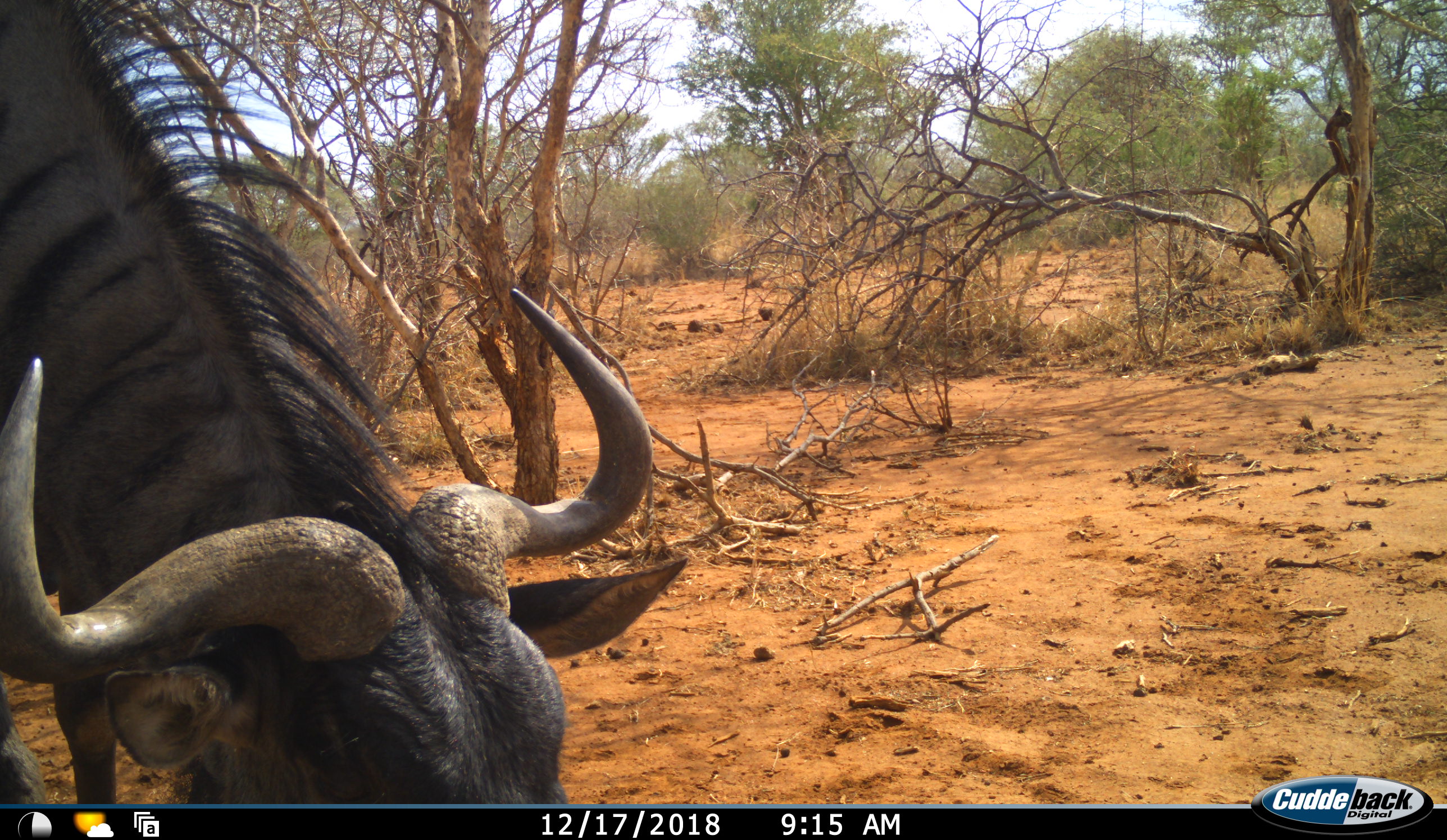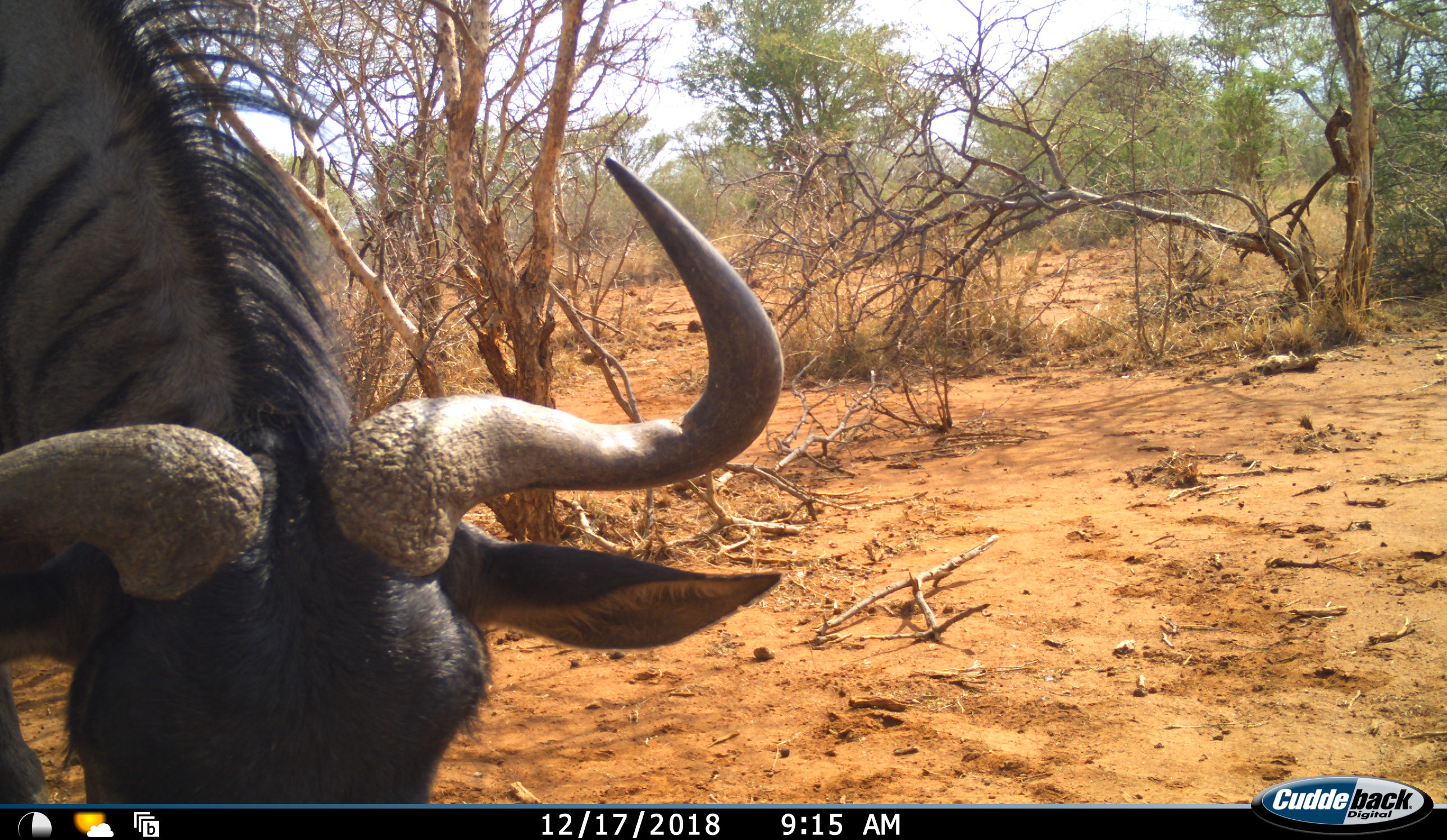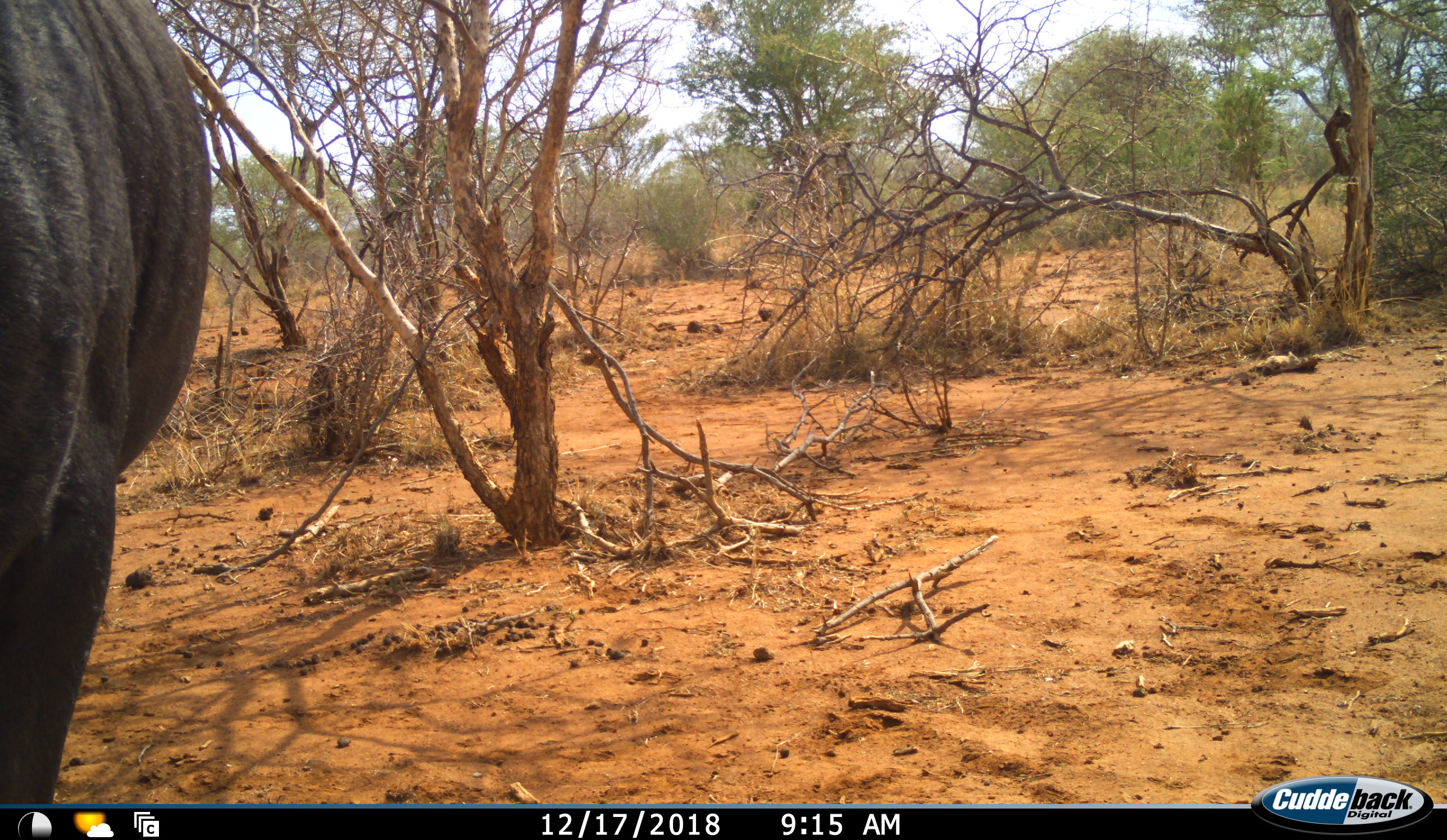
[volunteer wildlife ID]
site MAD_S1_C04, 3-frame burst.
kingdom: Animalia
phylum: Chordata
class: Mammalia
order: Artiodactyla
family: Bovidae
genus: Connochaetes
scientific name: Connochaetes taurinus taurinus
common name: blue wildebeest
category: wildebeestblue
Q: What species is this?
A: Wildebeestblue (blue wildebeest) (Connochaetes taurinus taurinus).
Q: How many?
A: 1.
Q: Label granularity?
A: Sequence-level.